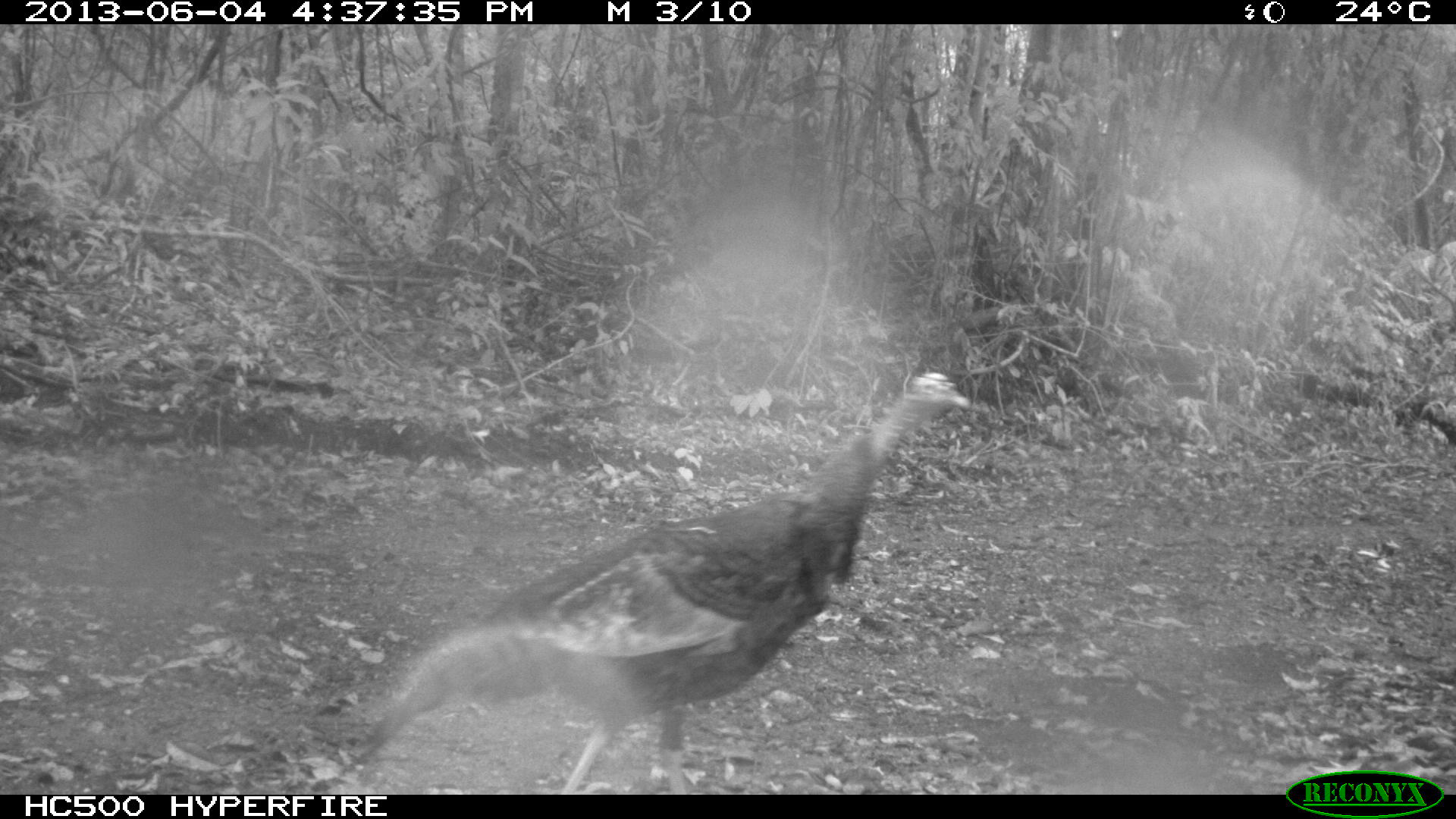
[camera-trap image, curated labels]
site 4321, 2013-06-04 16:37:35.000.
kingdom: Animalia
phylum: Chordata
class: Aves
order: Galliformes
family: Phasianidae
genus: Meleagris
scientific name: Meleagris ocellata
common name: ocellated turkey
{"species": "Meleagris ocellata (ocellated turkey)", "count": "1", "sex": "male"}